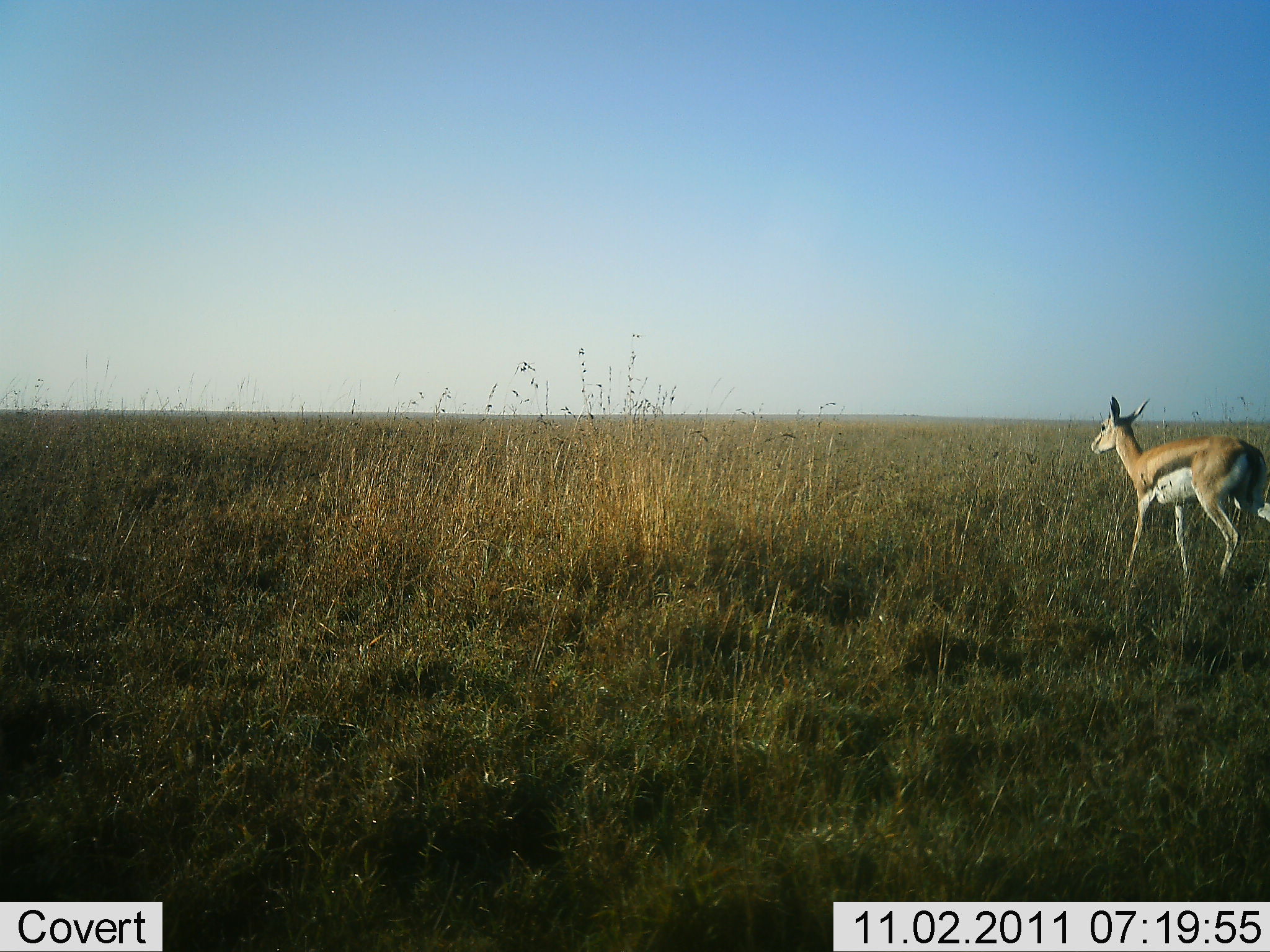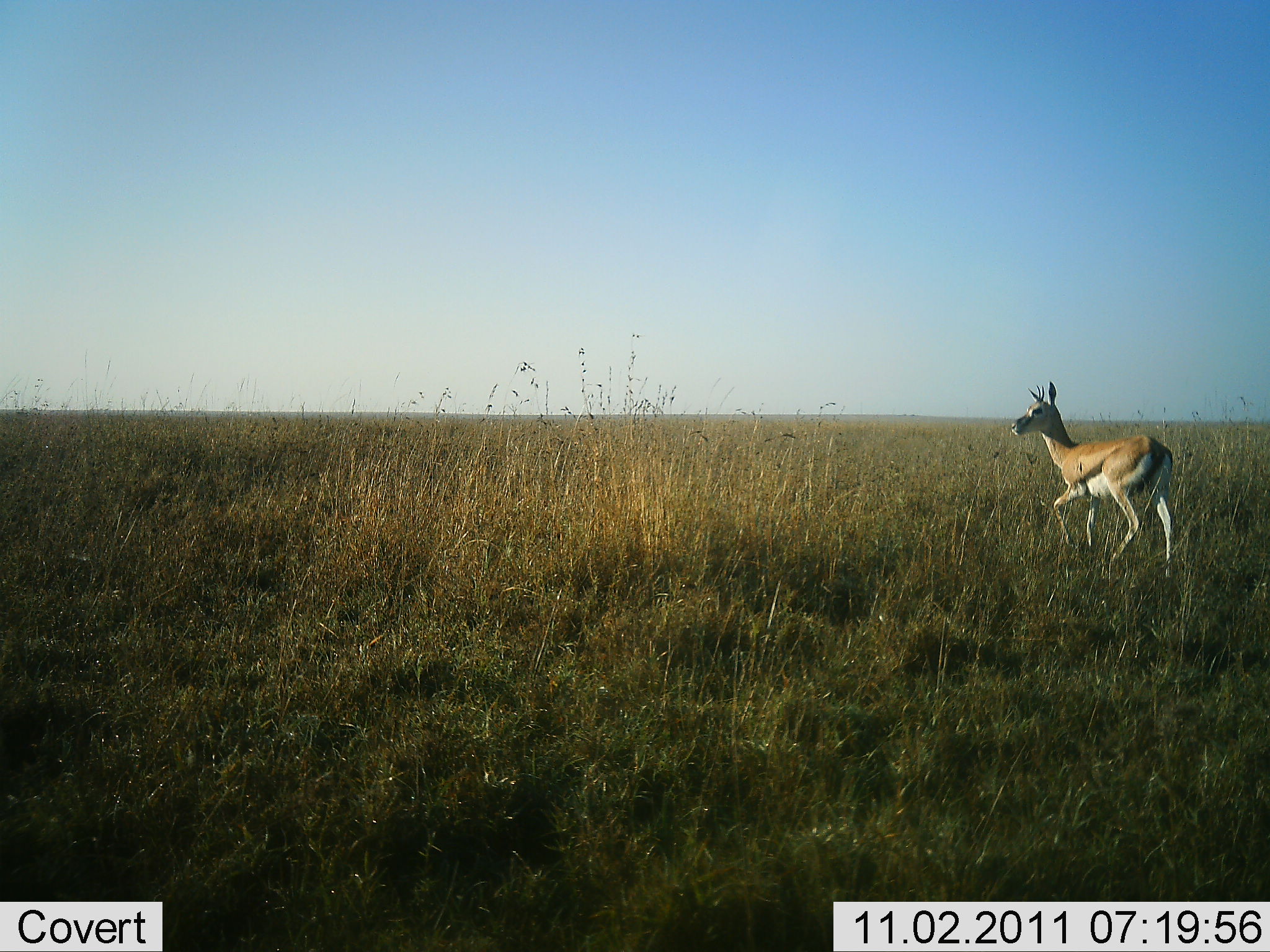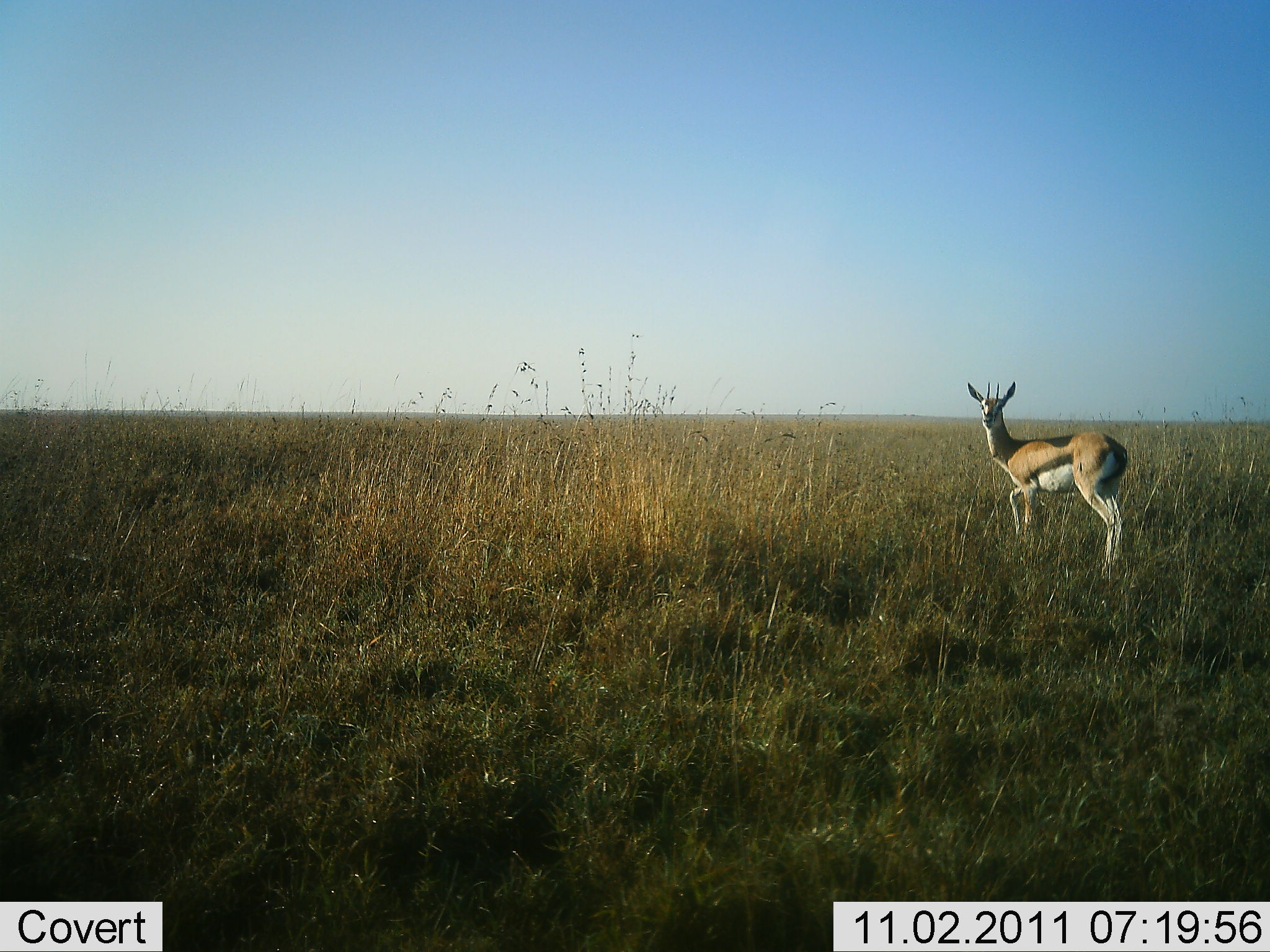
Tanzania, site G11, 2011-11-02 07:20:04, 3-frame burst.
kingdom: Animalia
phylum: Chordata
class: Mammalia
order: Artiodactyla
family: Bovidae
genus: Eudorcas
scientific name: Eudorcas thomsonii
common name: thomson's gazelle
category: gazellethomsons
Gazellethomsons (thomson's gazelle) (Eudorcas thomsonii), count 1. Behavior (volunteer vote fractions): standing 10%, resting 0%, moving 100%, interacting 0%. Young present (vote fraction): 0%. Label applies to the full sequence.